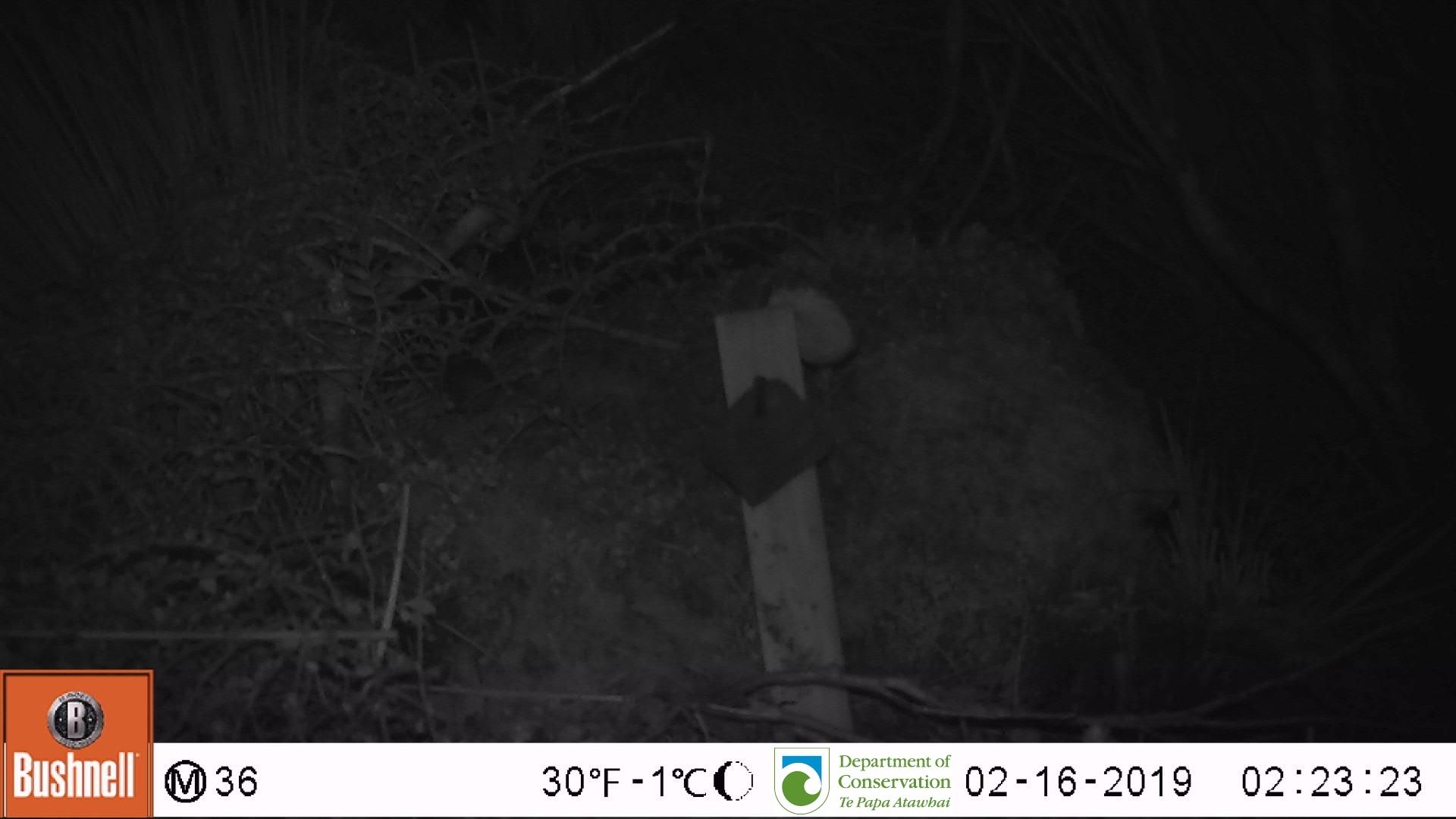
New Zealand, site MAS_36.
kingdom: Animalia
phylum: Chordata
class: Mammalia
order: Rodentia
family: Muridae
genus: Mus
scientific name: Mus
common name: mouse